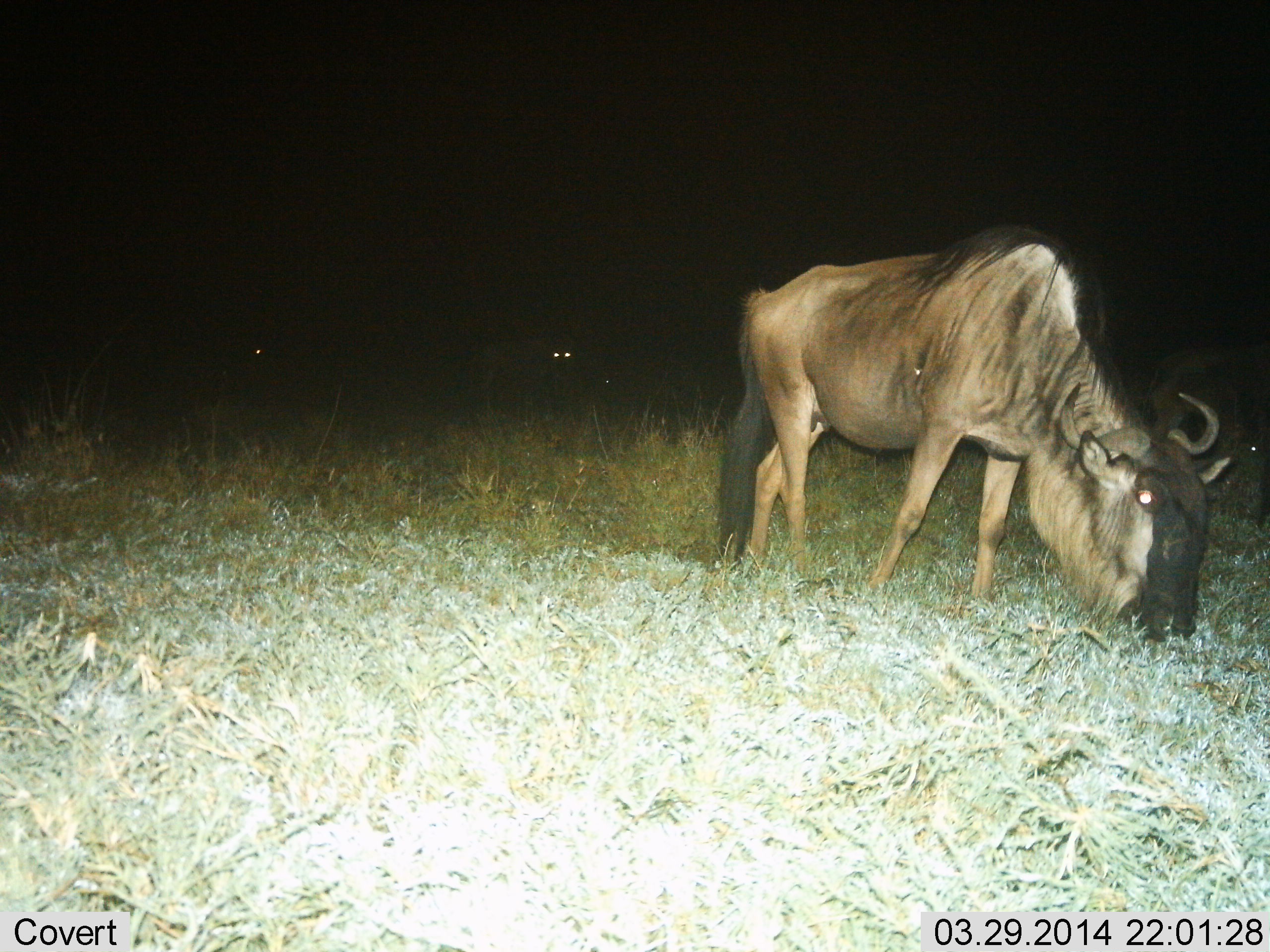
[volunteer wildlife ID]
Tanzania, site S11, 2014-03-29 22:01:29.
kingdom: Animalia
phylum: Chordata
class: Mammalia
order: Artiodactyla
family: Bovidae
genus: Connochaetes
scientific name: Connochaetes taurinus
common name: blue wildebeest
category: wildebeest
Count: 3.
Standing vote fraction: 40%.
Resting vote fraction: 10%.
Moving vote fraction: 0%.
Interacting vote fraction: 0%.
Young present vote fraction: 0%.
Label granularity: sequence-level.